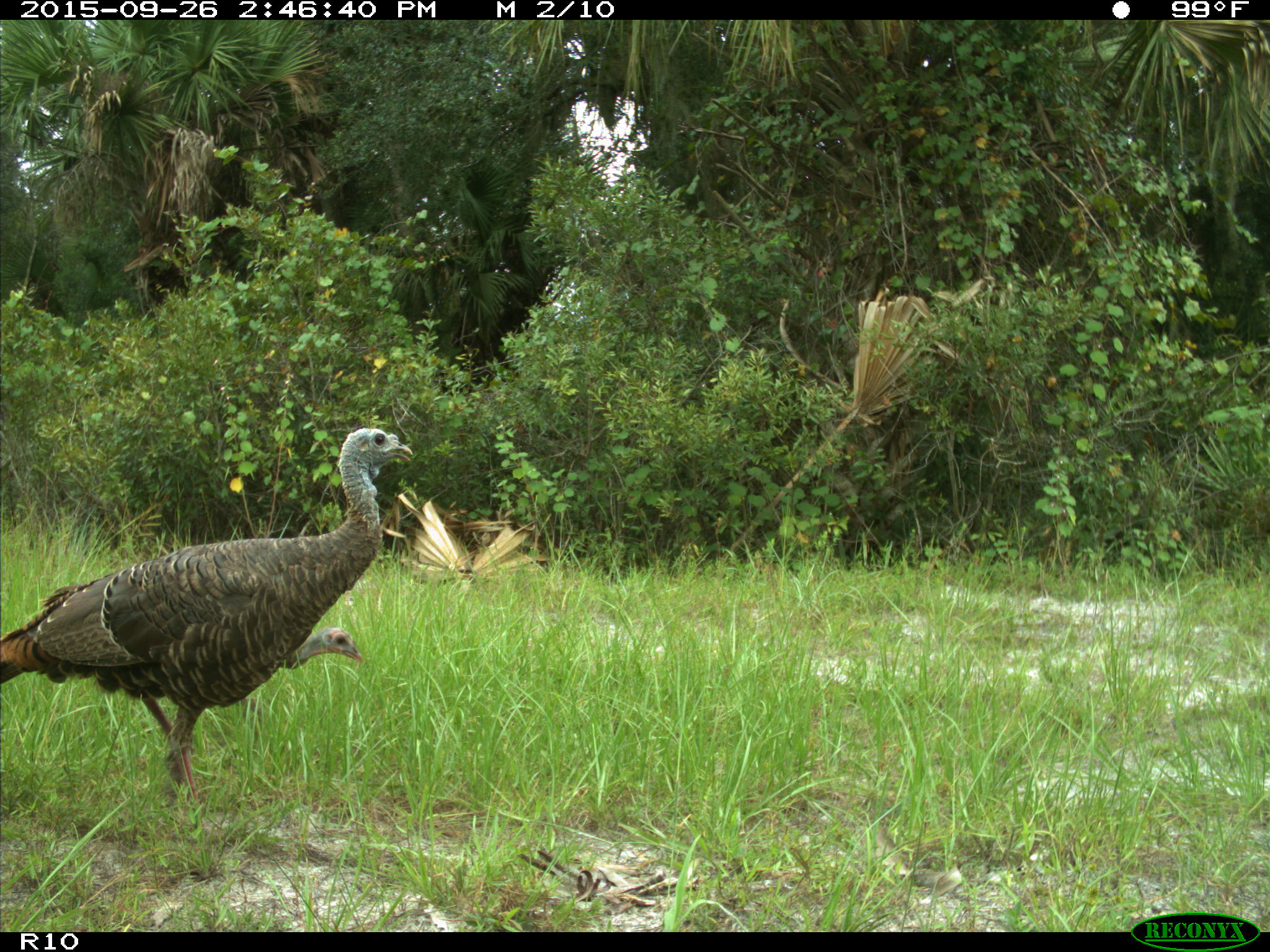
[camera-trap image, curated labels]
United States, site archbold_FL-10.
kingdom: Animalia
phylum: Chordata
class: Aves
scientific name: Aves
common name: birds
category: unidentified bird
Unidentified bird (birds) (Aves).